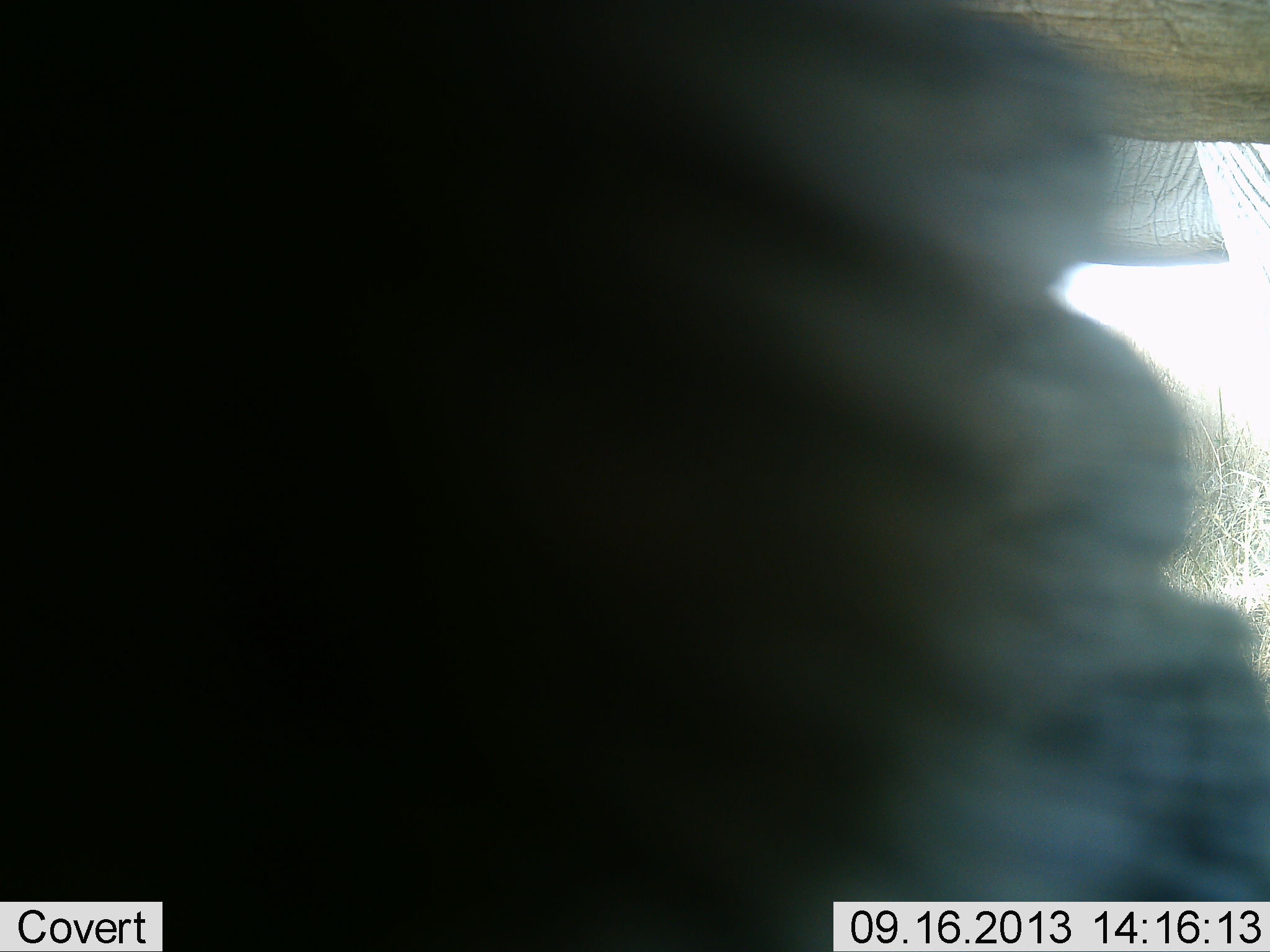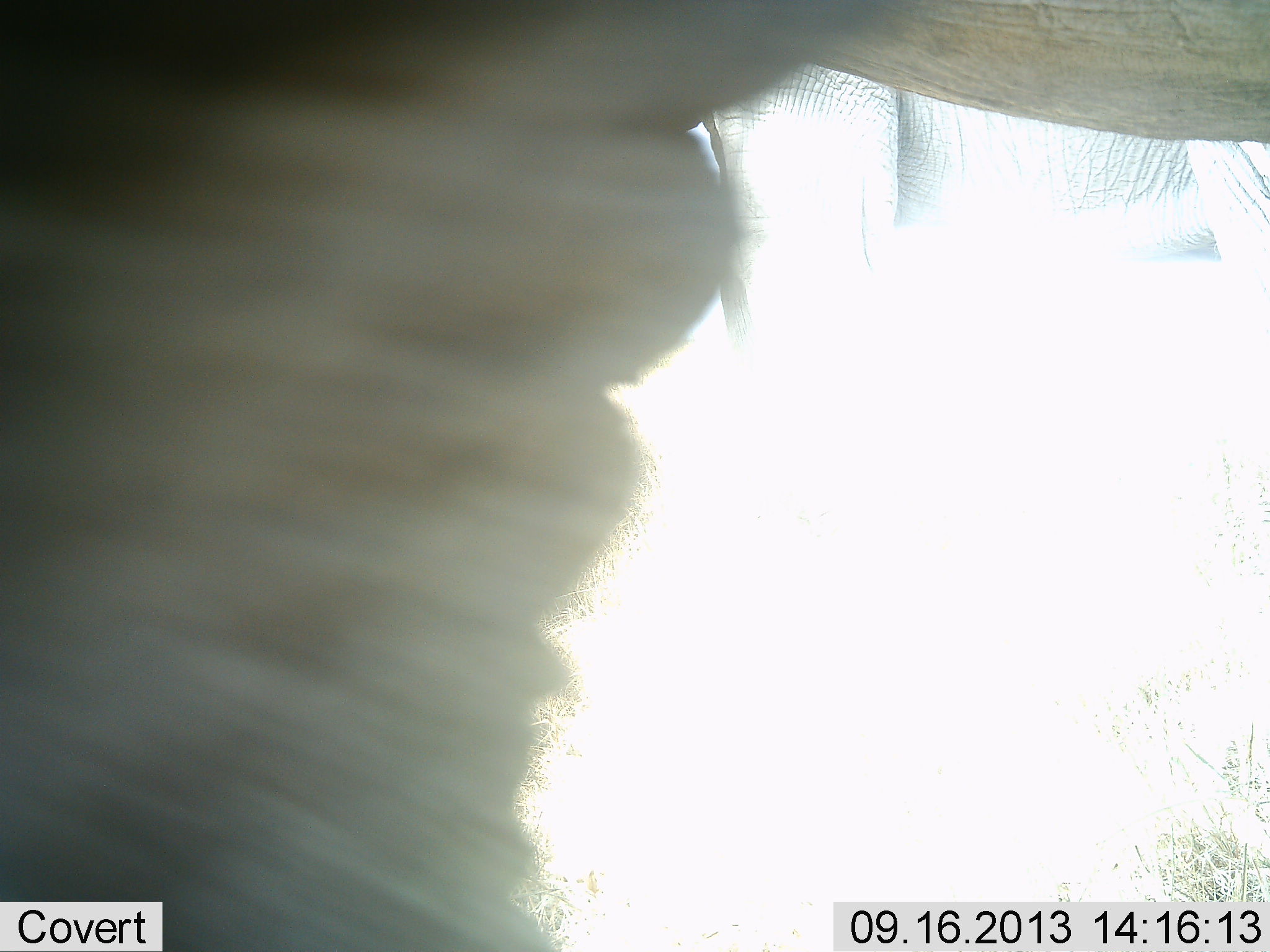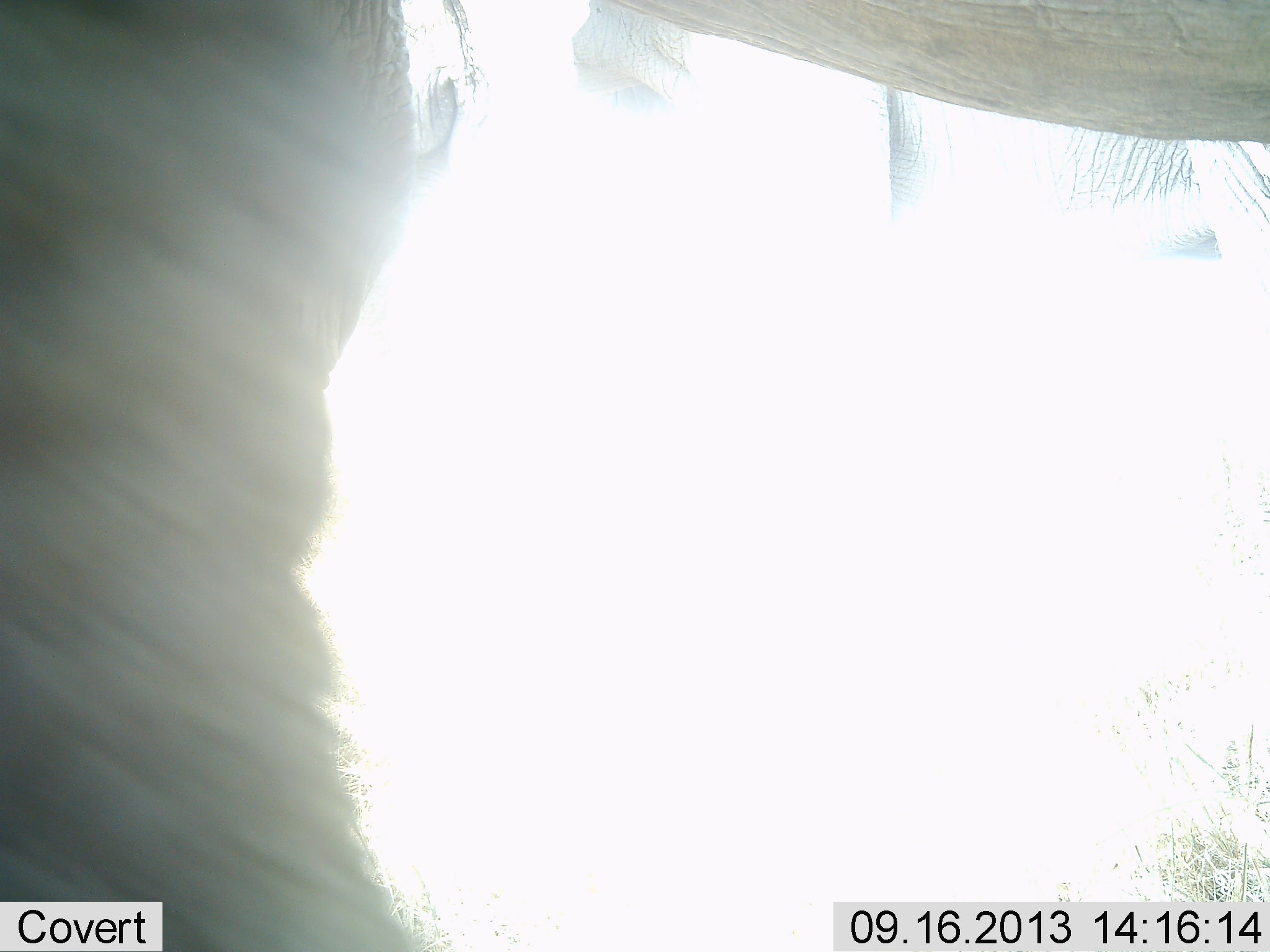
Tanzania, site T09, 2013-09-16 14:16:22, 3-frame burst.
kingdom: Animalia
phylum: Chordata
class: Mammalia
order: Proboscidea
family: Elephantidae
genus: Loxodonta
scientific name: Loxodonta africana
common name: african bush elephant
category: elephant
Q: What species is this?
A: Elephant (african bush elephant) (Loxodonta africana).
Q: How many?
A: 2.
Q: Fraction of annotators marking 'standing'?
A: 67%.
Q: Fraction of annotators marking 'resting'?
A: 0%.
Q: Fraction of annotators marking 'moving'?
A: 22%.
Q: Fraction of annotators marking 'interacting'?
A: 17%.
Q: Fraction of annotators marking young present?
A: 0%.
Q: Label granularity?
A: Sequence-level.